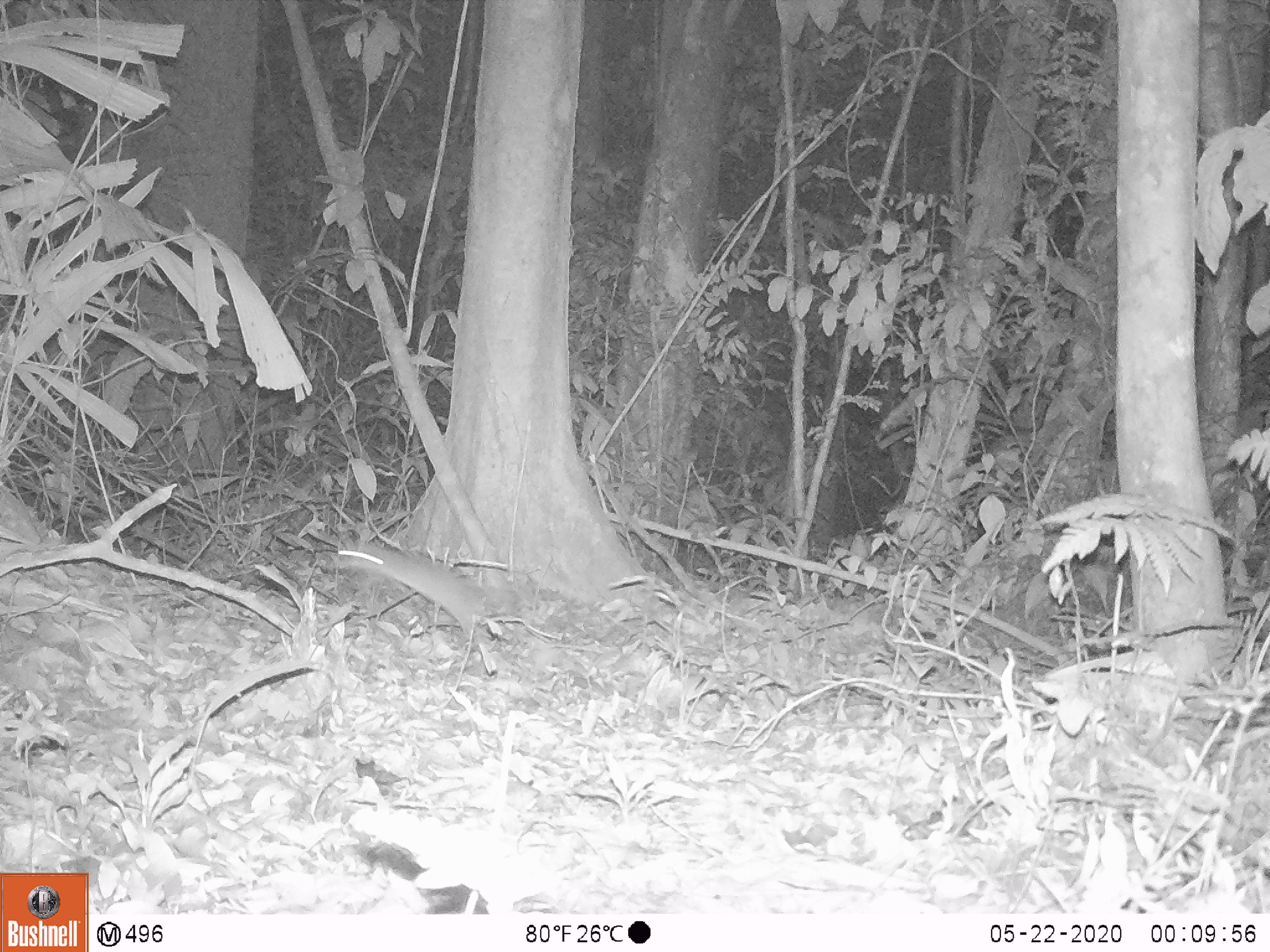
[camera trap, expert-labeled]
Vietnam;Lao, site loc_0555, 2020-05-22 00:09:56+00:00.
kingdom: Animalia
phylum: Chordata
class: Mammalia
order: Rodentia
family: Muridae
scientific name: Muridae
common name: old-world mice and rats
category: unidentified murid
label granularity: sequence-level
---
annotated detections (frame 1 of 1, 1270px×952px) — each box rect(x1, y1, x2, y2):
unidentified murid: rect(327, 538, 501, 649)